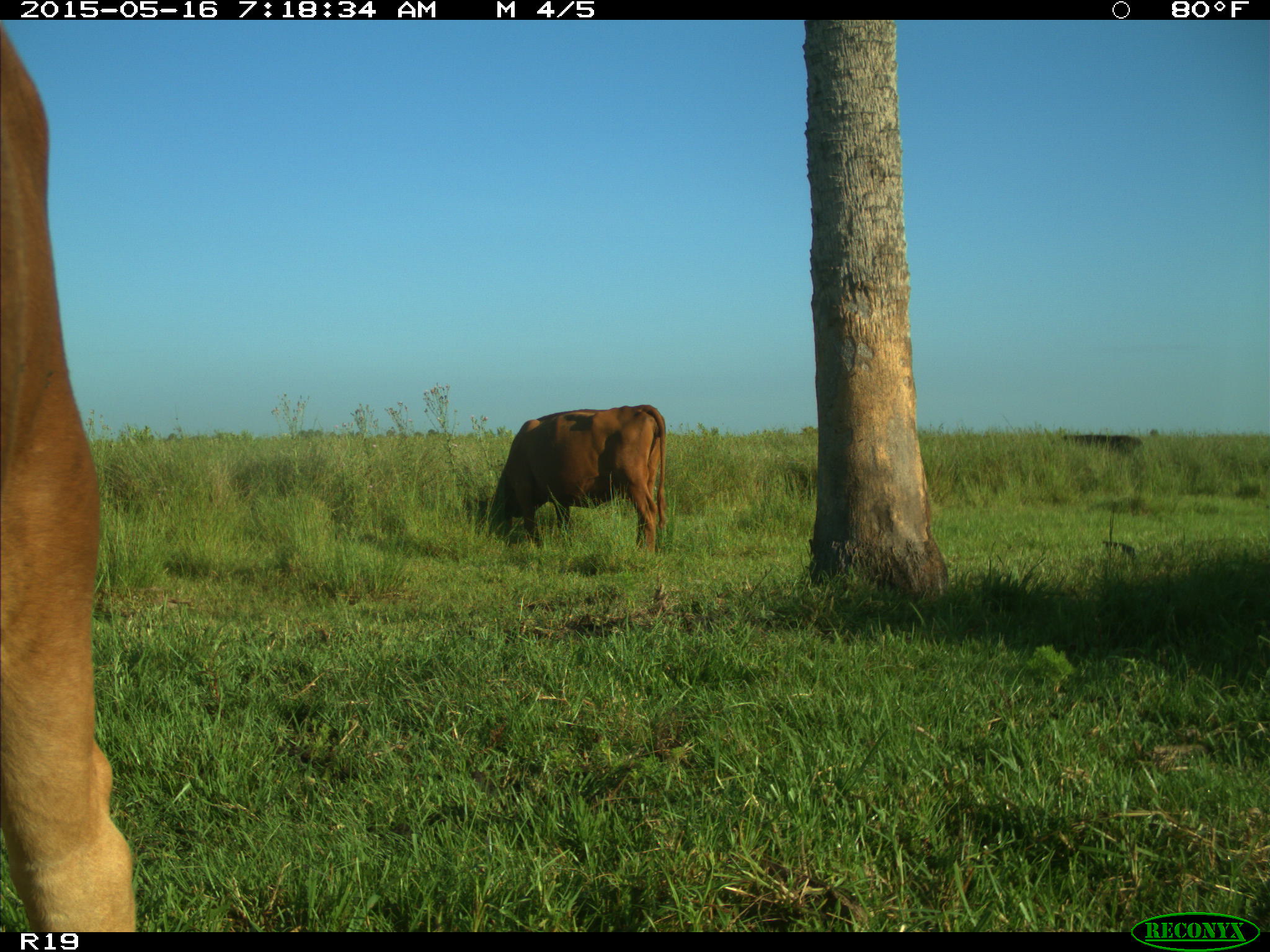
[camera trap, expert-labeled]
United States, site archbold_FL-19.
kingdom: Animalia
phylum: Chordata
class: Mammalia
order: Artiodactyla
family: Bovidae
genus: Bos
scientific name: Bos taurus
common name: domestic cow